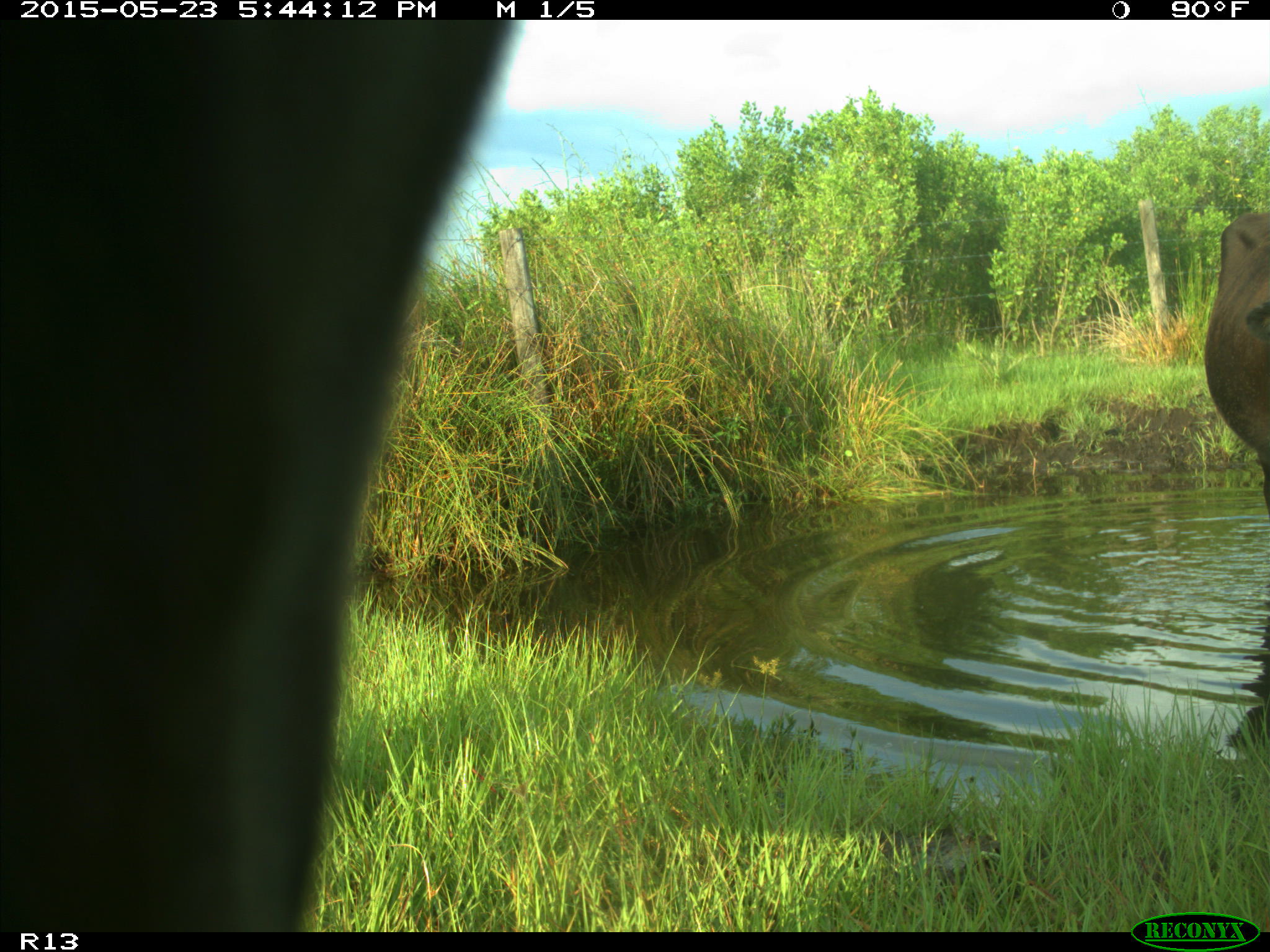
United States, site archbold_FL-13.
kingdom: Animalia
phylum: Chordata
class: Mammalia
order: Artiodactyla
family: Bovidae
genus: Bos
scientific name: Bos taurus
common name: domestic cow